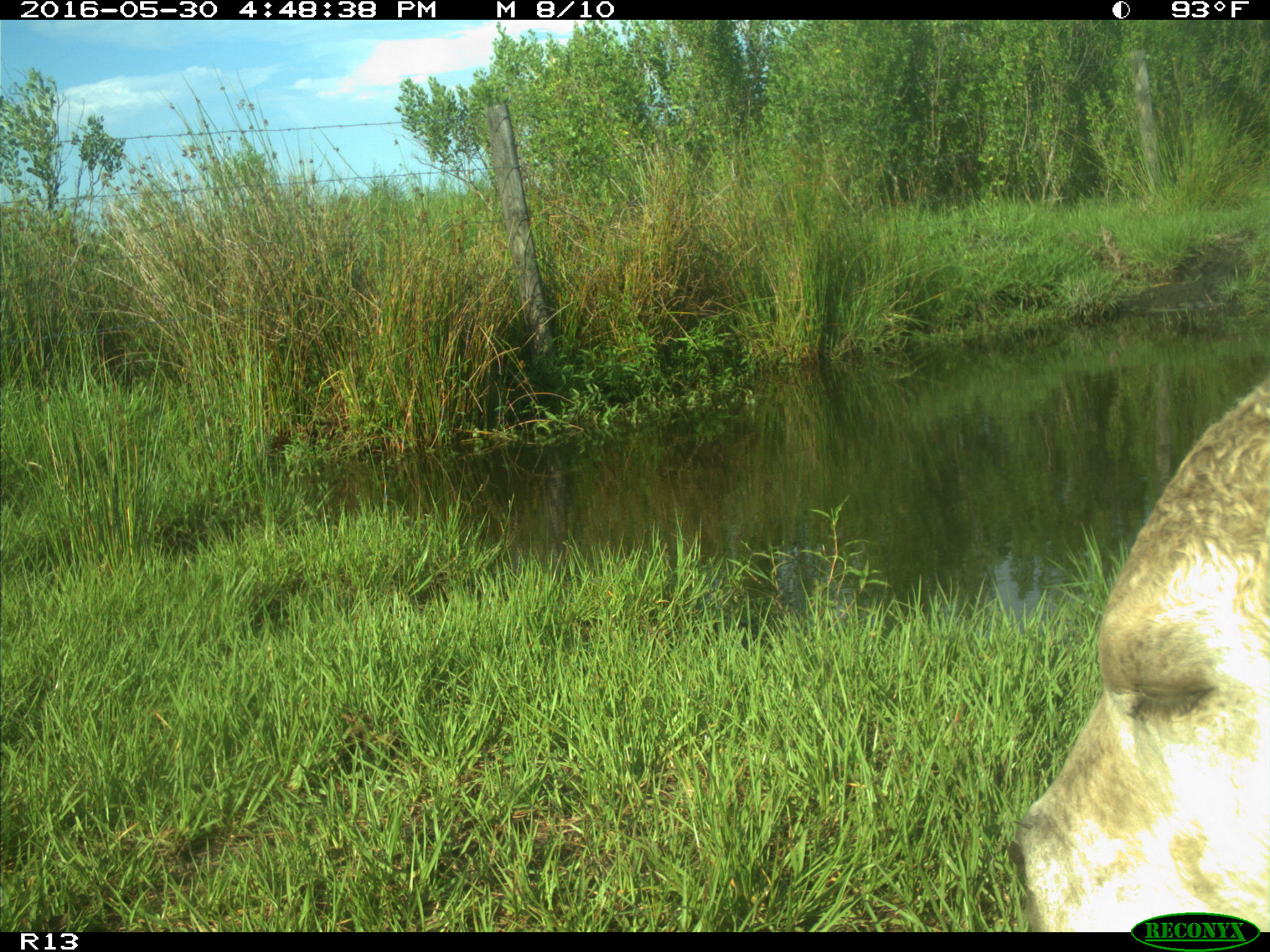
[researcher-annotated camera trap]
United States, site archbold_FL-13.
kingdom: Animalia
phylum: Chordata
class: Mammalia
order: Artiodactyla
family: Bovidae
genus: Bos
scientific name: Bos taurus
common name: domestic cow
Bos taurus (domestic cow).